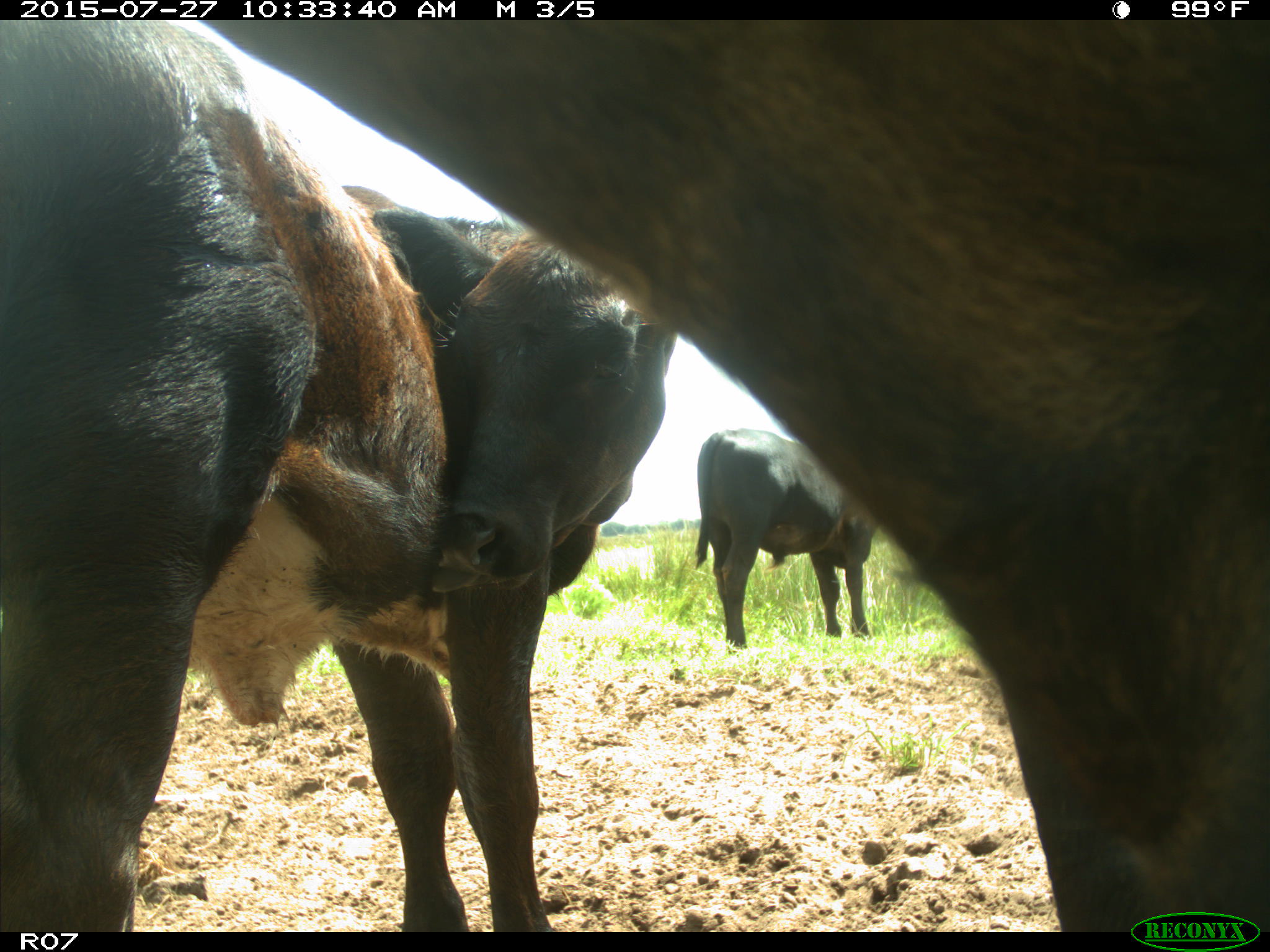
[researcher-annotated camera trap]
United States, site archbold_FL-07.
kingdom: Animalia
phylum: Chordata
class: Mammalia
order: Artiodactyla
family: Bovidae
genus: Bos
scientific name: Bos taurus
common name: domestic cow